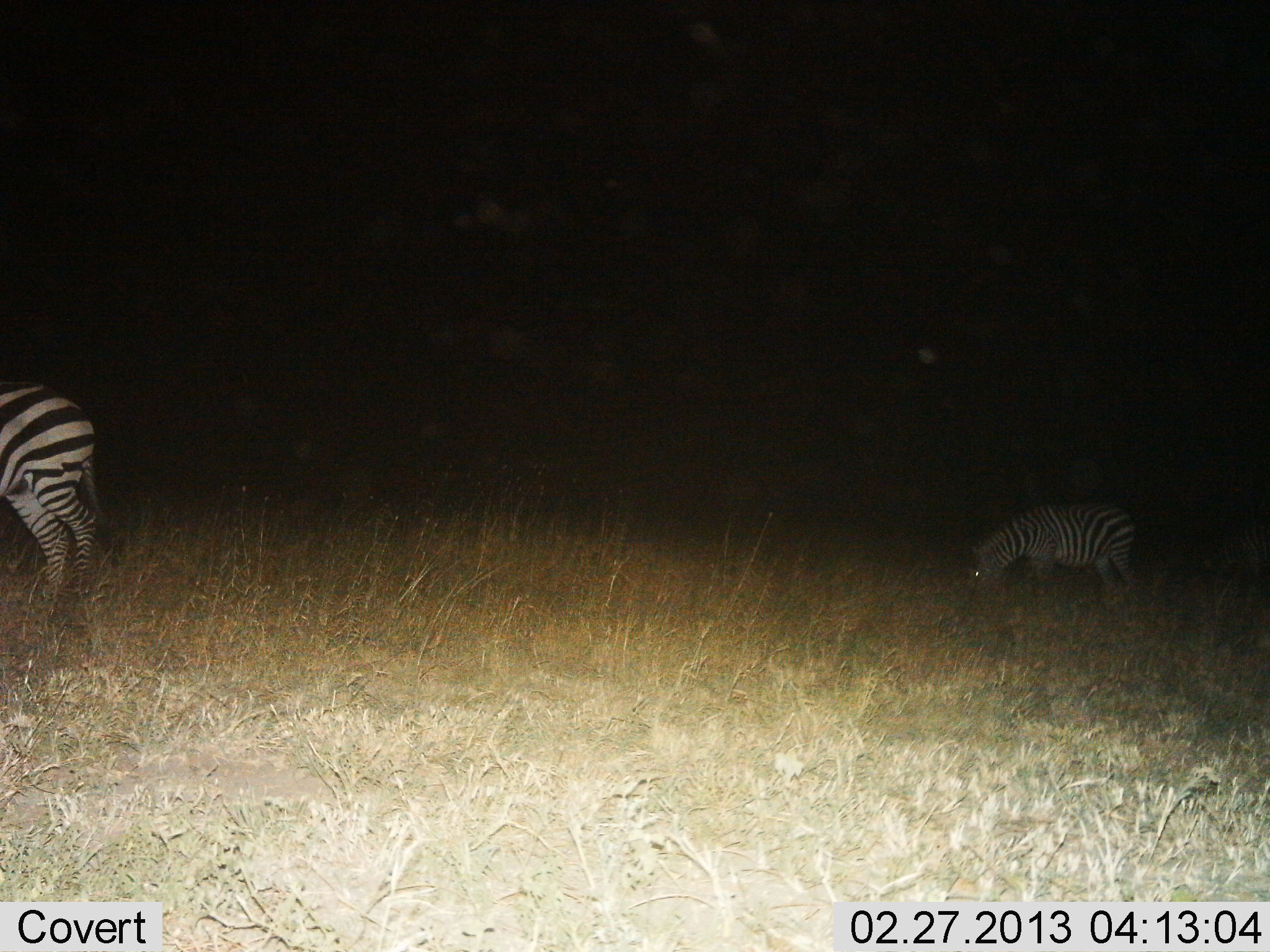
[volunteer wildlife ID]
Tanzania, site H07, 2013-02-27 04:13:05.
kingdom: Animalia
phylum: Chordata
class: Mammalia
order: Perissodactyla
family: Equidae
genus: Equus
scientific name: Equus quagga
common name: plains zebra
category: zebra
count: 2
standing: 45%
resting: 5%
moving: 9%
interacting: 0%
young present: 0%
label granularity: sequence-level